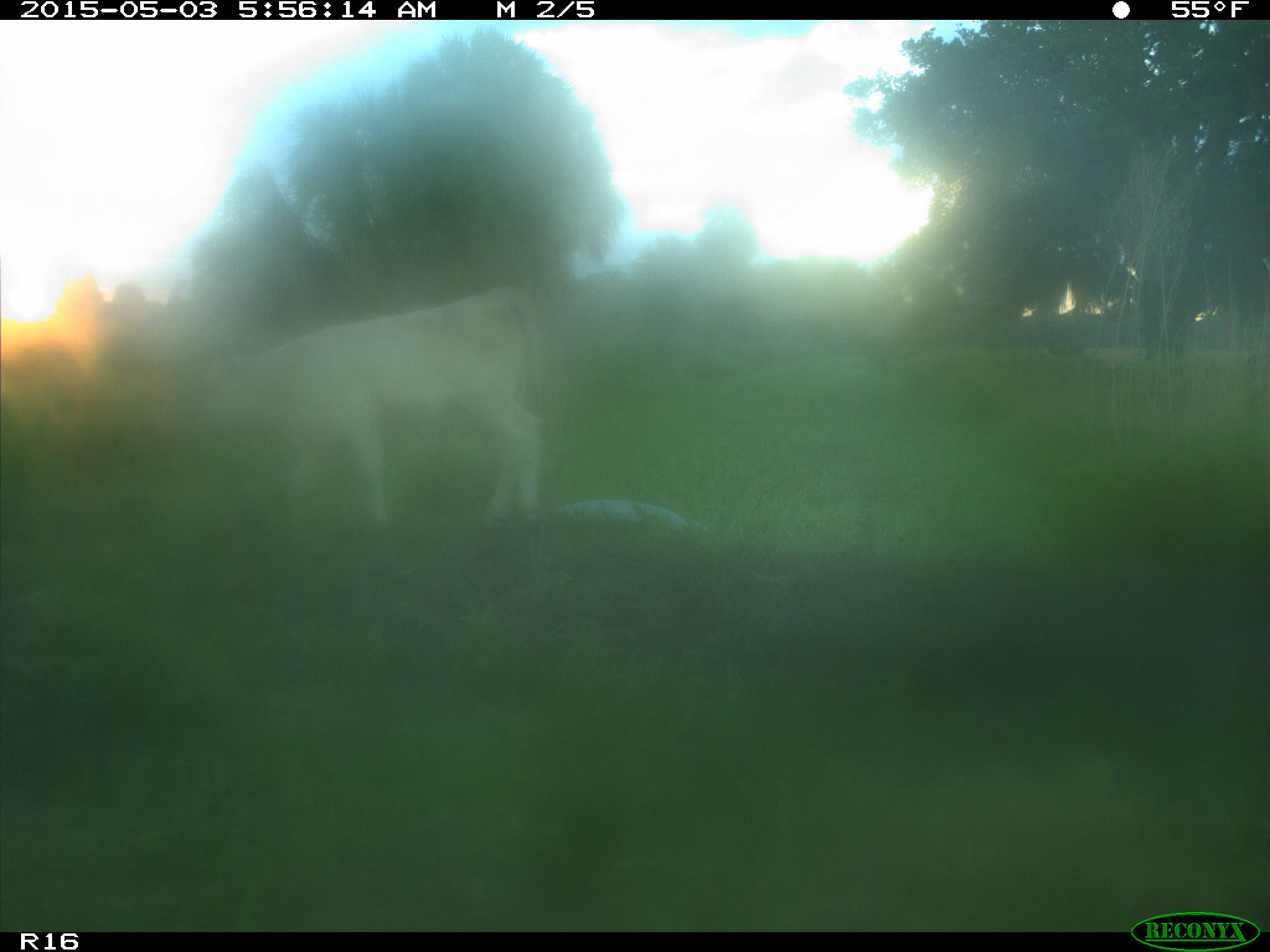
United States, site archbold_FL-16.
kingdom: Animalia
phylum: Chordata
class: Mammalia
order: Artiodactyla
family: Bovidae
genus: Bos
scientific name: Bos taurus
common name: domestic cow